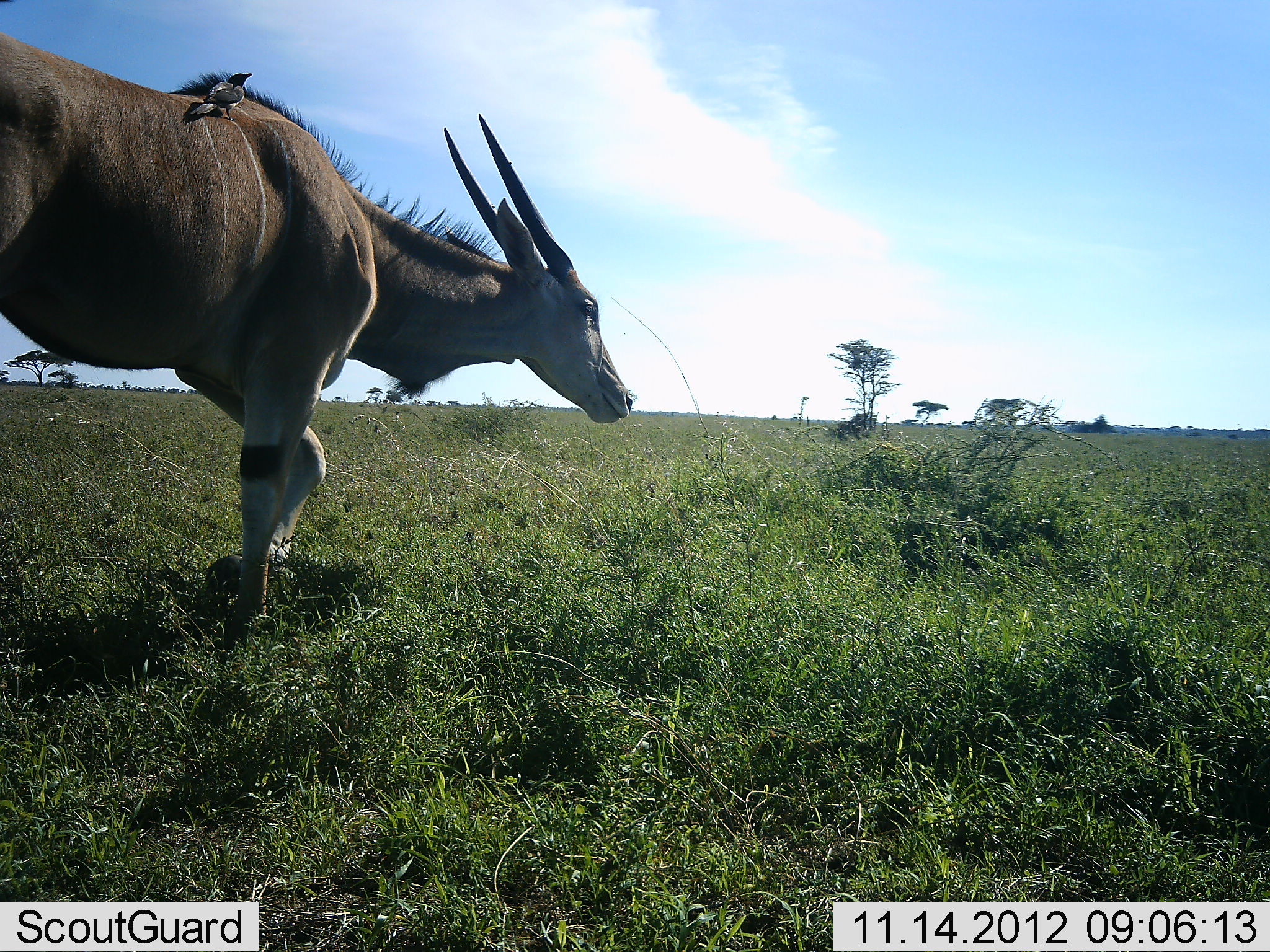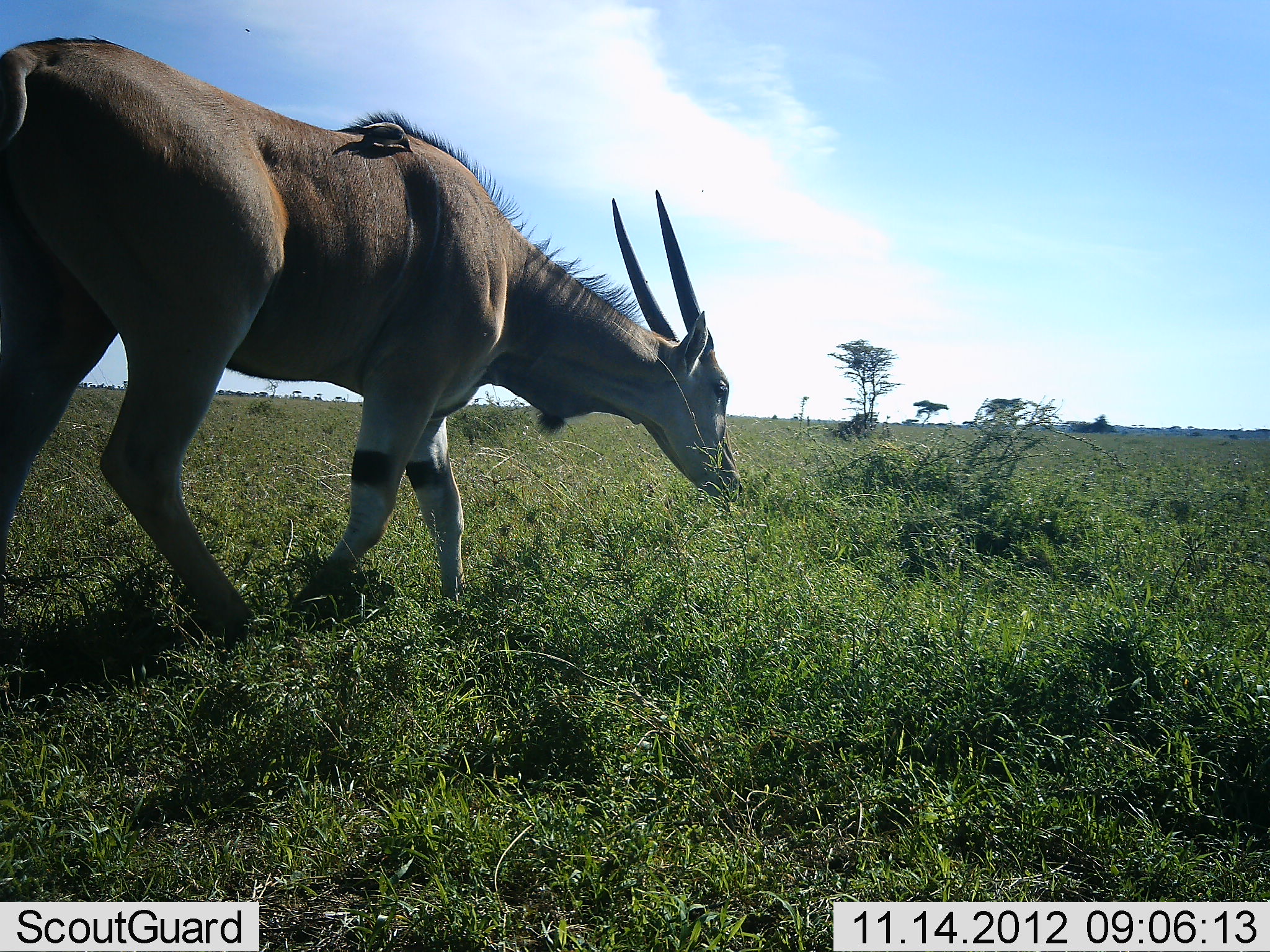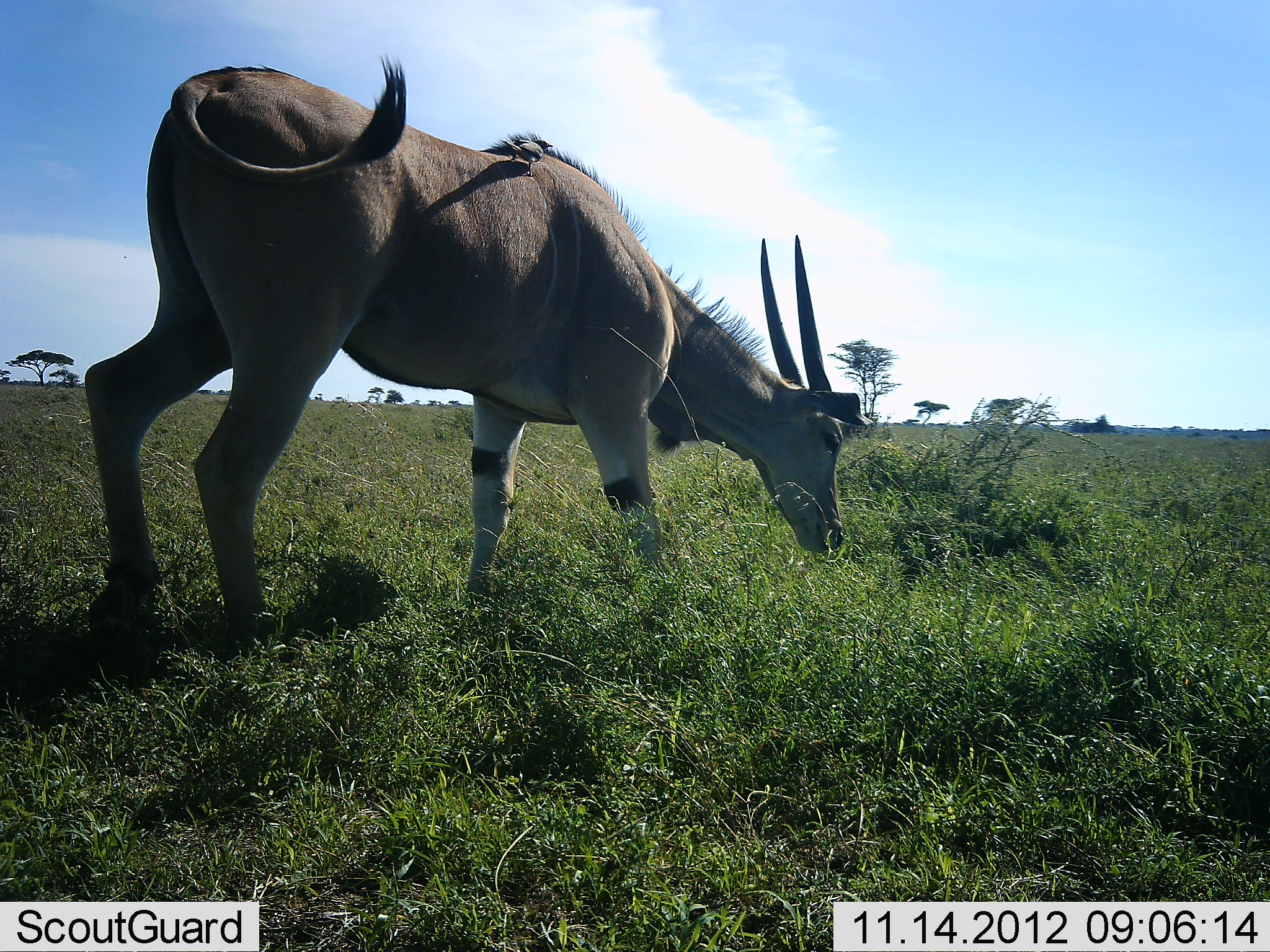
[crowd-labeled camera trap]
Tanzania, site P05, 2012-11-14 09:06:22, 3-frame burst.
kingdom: Animalia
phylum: Chordata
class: Mammalia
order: Artiodactyla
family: Bovidae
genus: Tragelaphus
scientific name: Tragelaphus oryx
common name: eland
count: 1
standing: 6%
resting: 0%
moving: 61%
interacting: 0%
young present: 0%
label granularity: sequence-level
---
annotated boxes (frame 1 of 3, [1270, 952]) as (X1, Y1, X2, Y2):
animal: (0, 38, 639, 645); (181, 73, 254, 123)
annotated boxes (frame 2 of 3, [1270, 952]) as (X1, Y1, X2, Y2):
animal: (0, 31, 746, 633); (338, 121, 415, 154)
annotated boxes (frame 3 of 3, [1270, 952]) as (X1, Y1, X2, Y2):
animal: (84, 52, 877, 648); (495, 137, 553, 177)